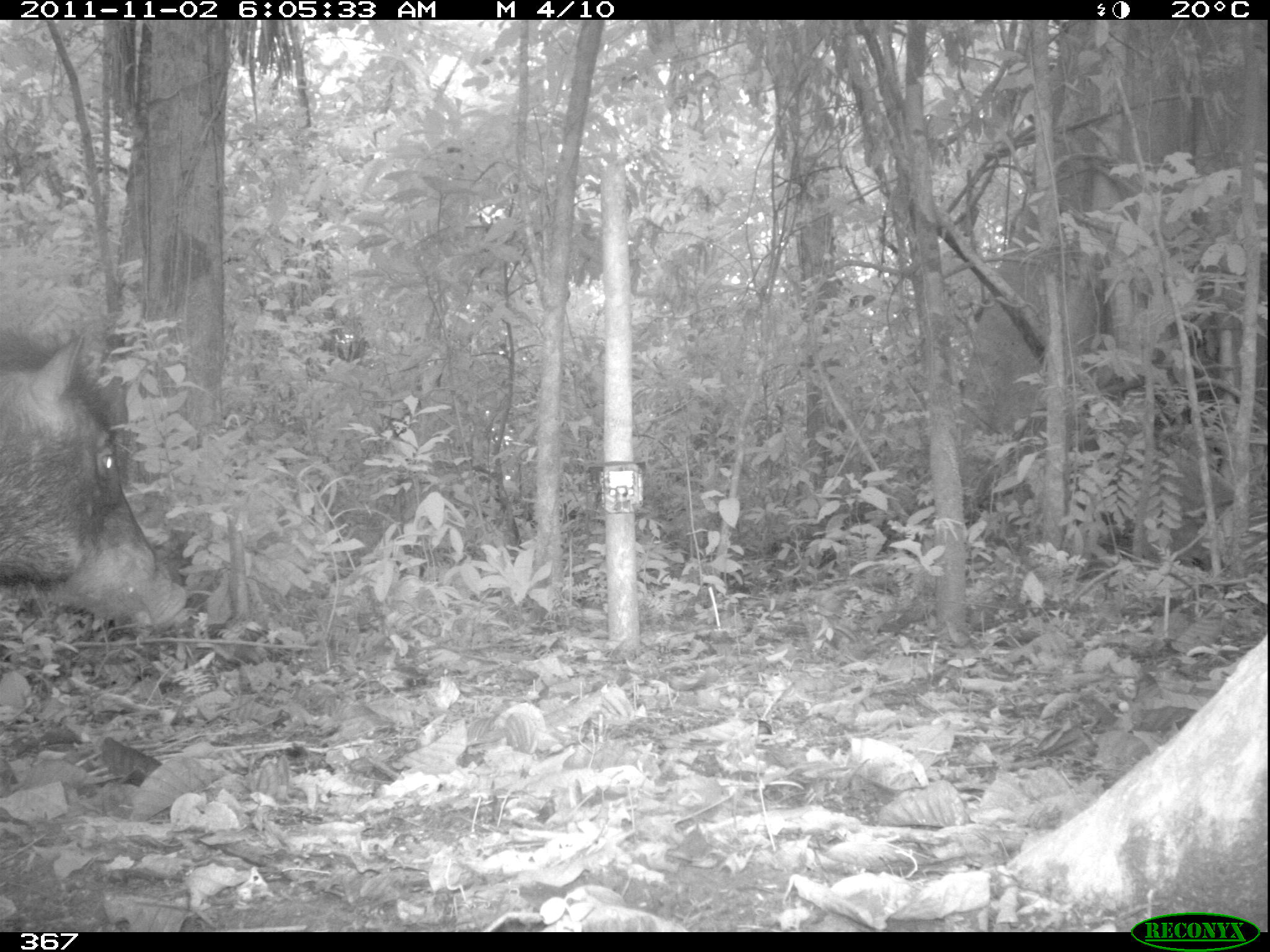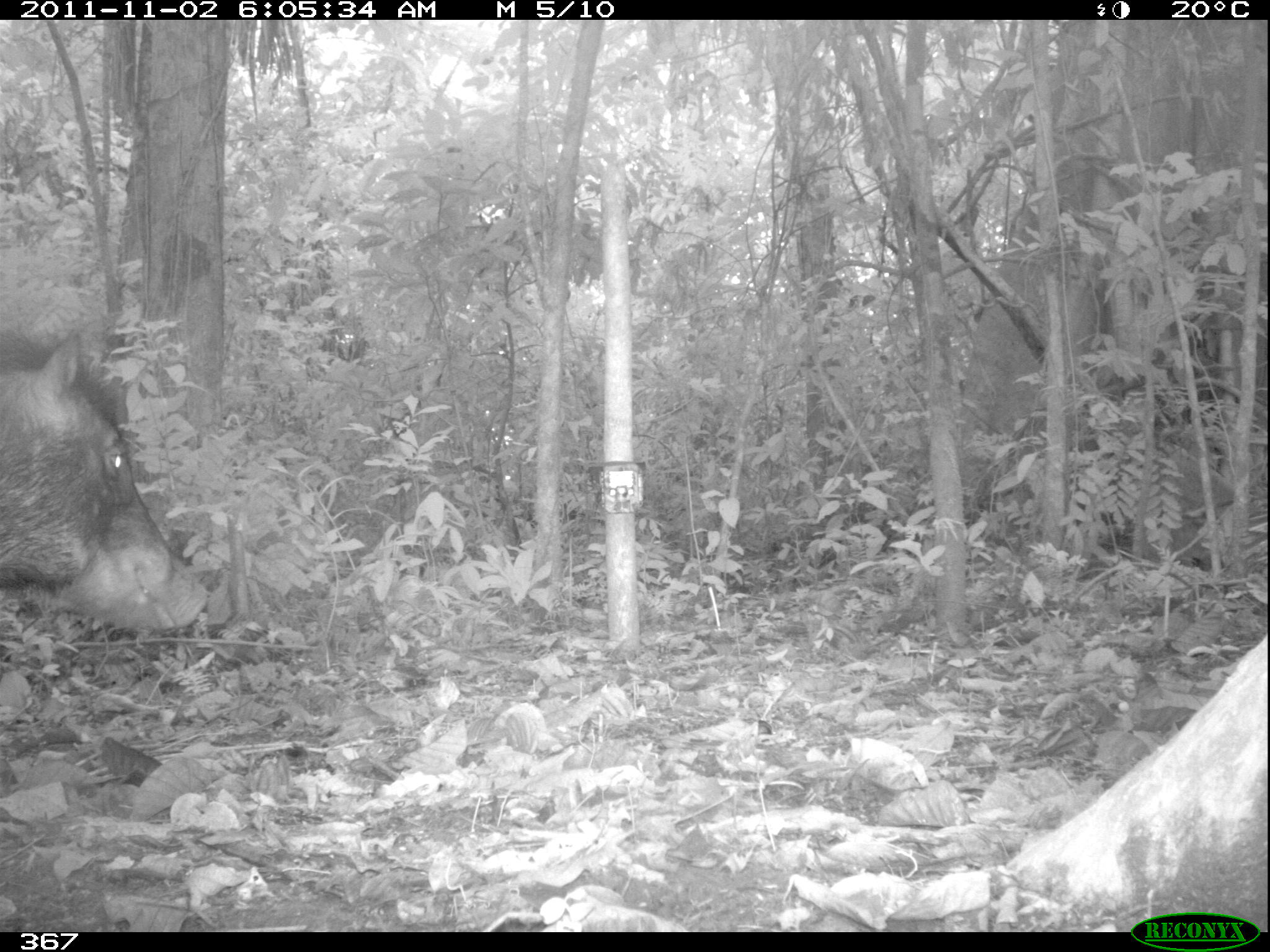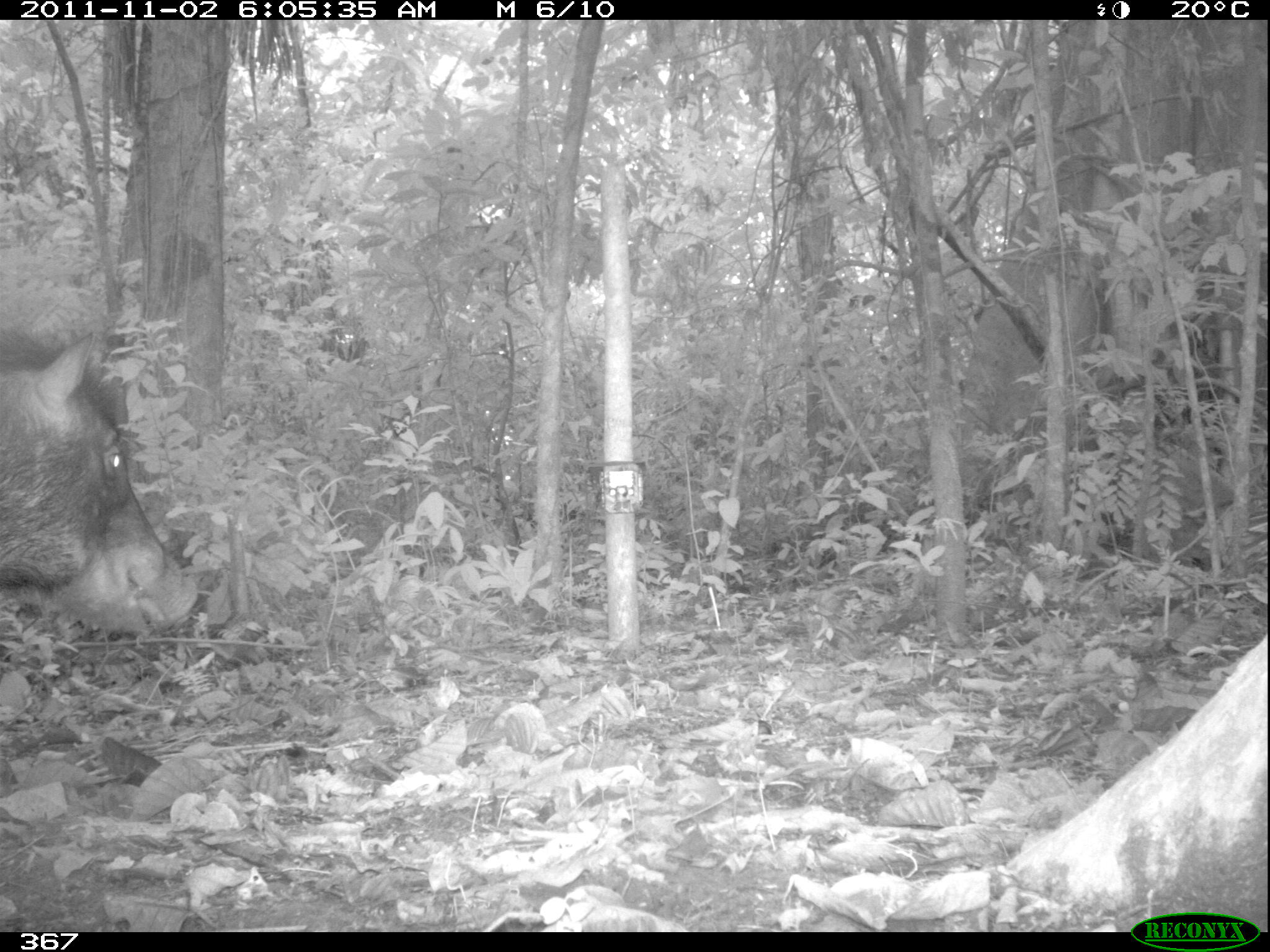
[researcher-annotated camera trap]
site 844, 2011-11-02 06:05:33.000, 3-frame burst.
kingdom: Animalia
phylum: Chordata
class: Mammalia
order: Artiodactyla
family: Tayassuidae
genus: Tayassu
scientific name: Tayassu pecari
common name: white-lipped peccary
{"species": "Tayassu pecari (white-lipped peccary)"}